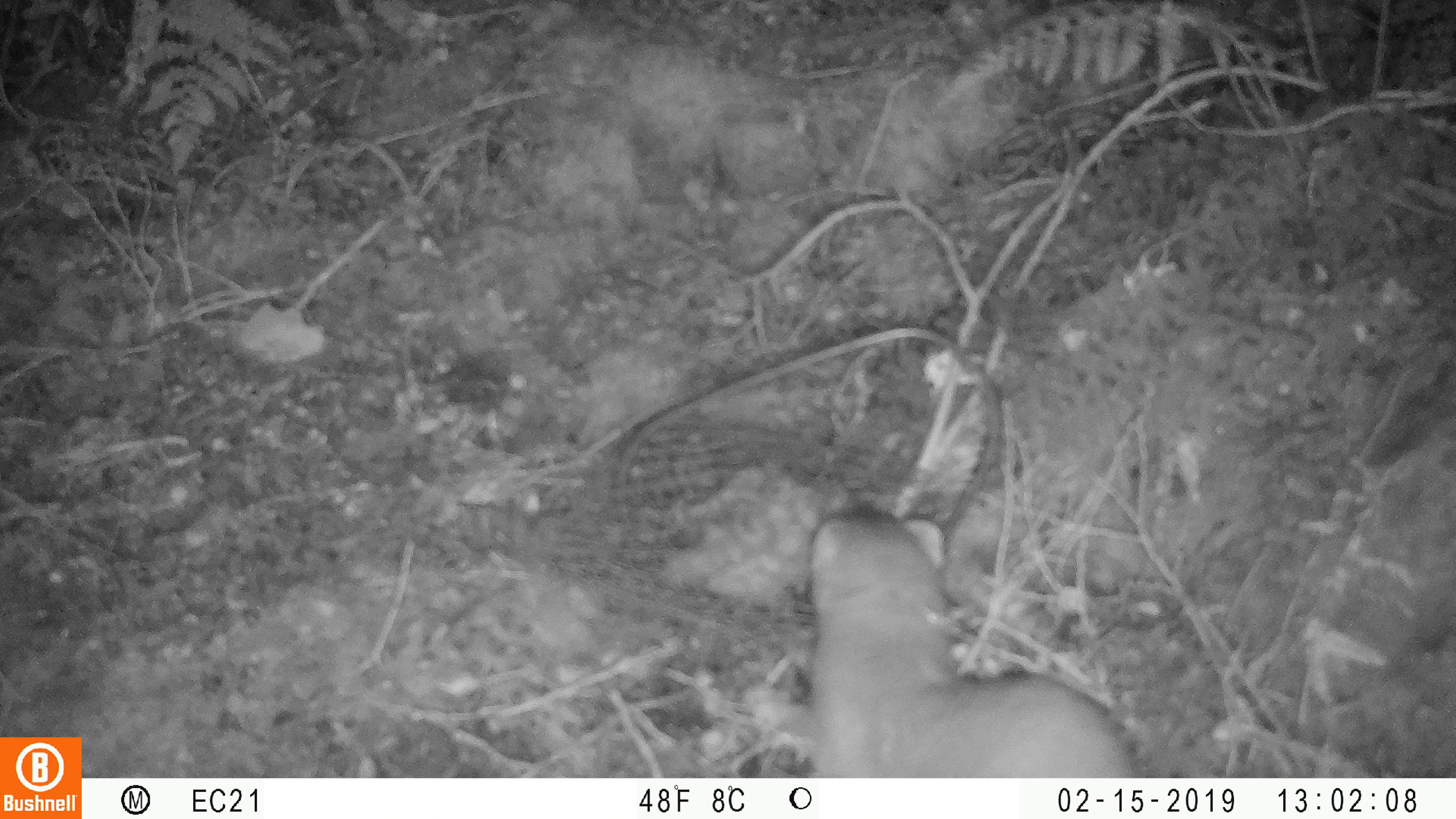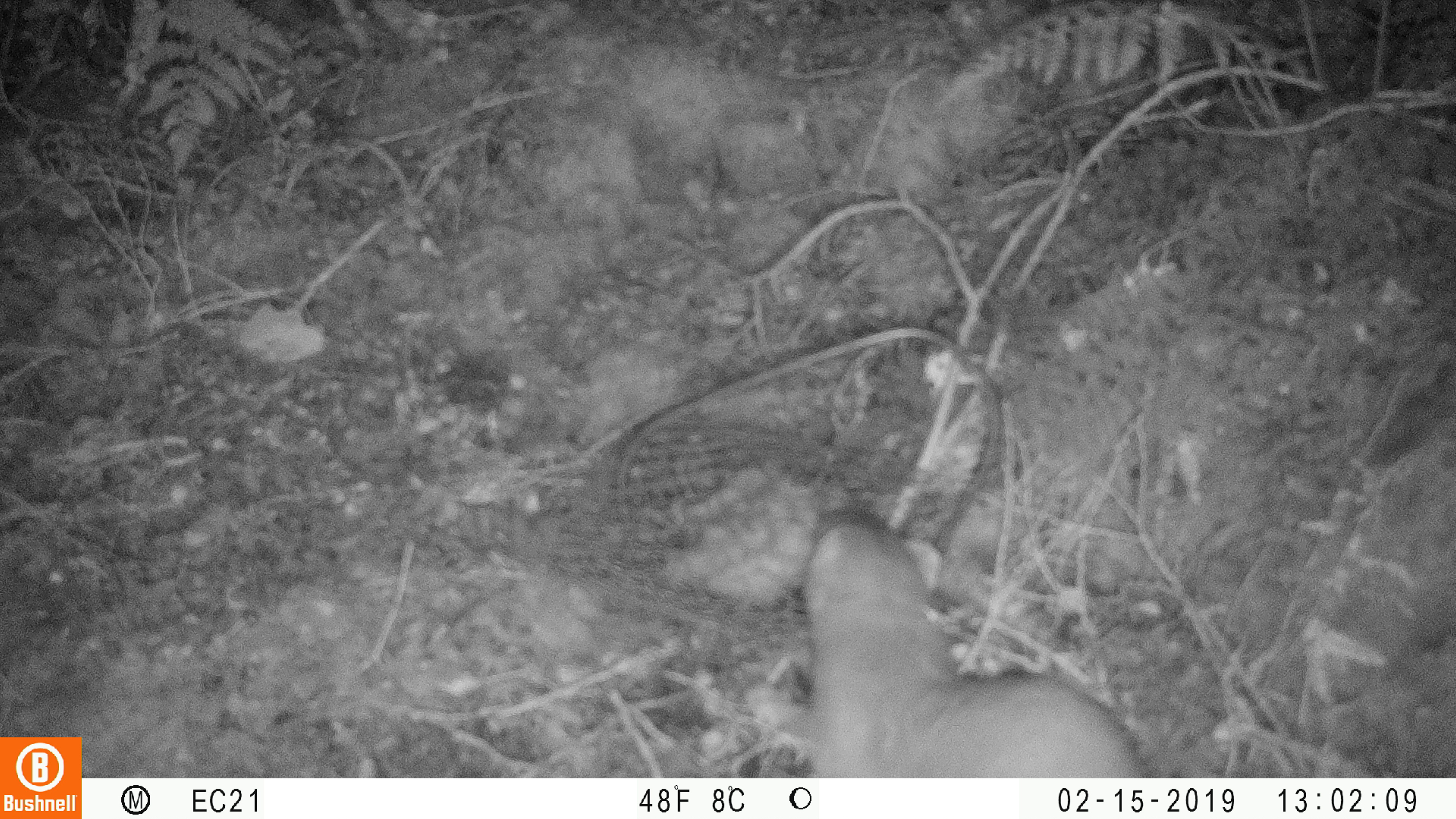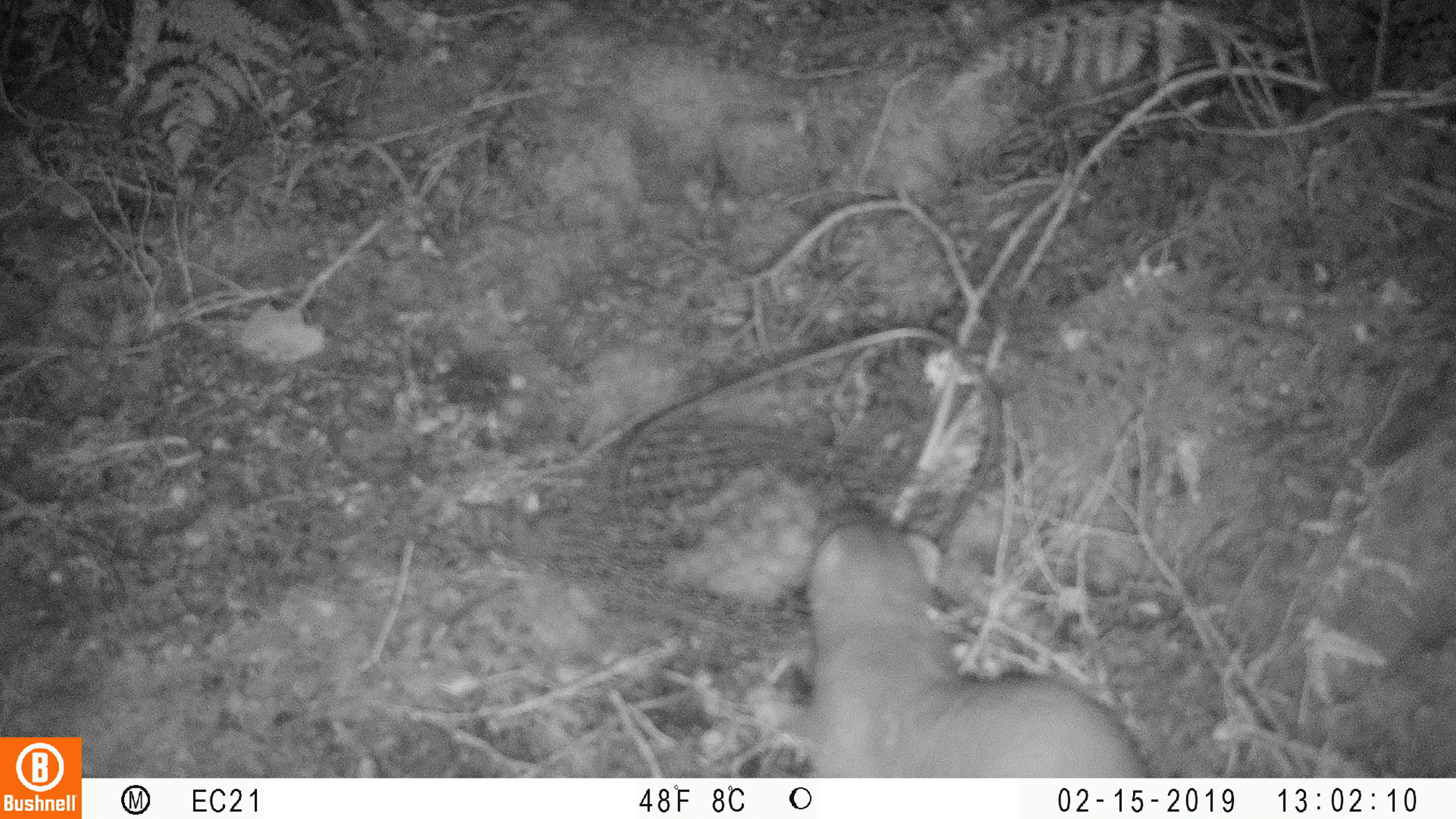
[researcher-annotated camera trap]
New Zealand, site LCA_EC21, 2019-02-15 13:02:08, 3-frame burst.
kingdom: Animalia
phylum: Chordata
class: Mammalia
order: Carnivora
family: Mustelidae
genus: Mustela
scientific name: Mustela erminea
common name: stoat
Stoat (Mustela erminea).